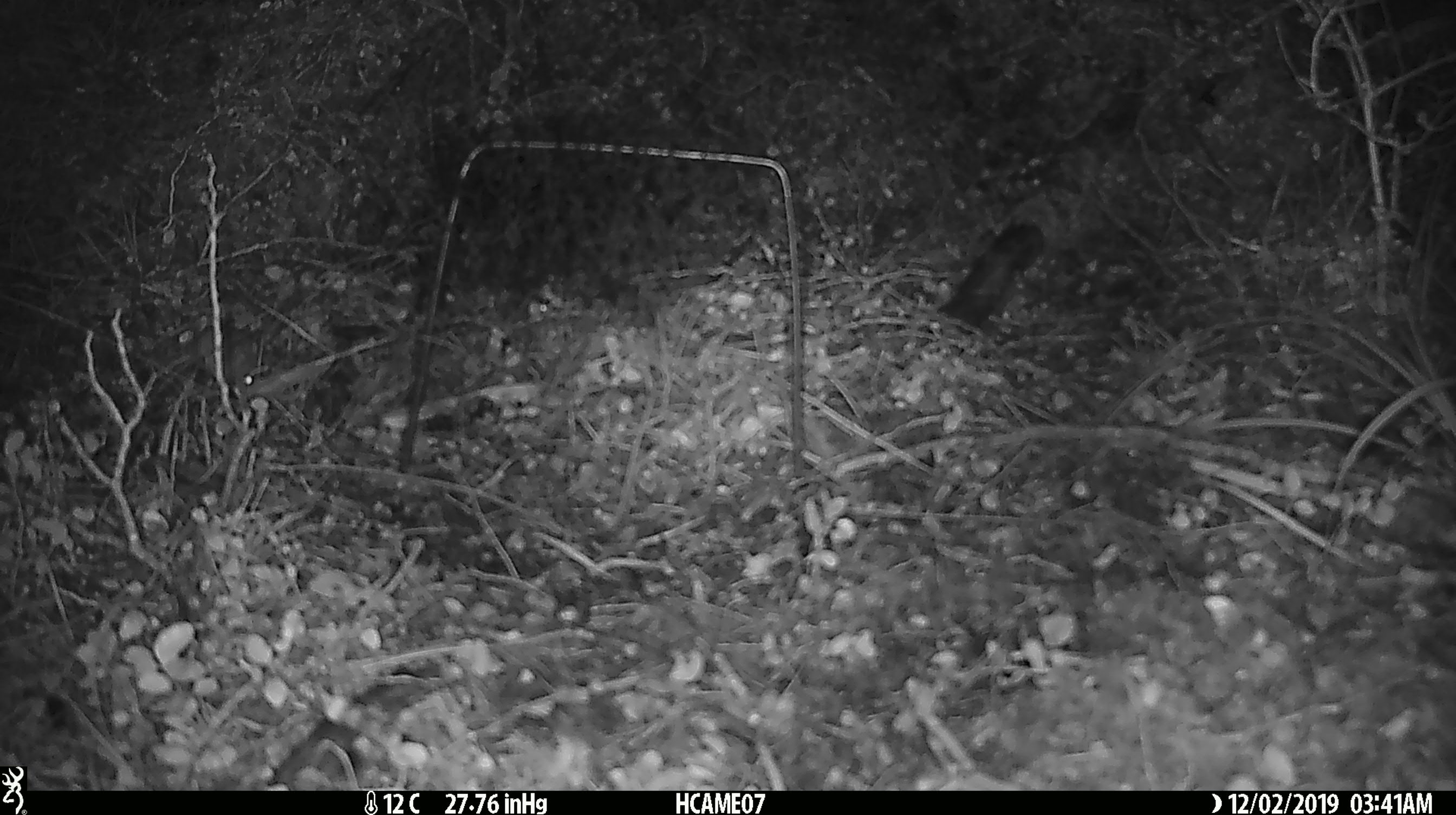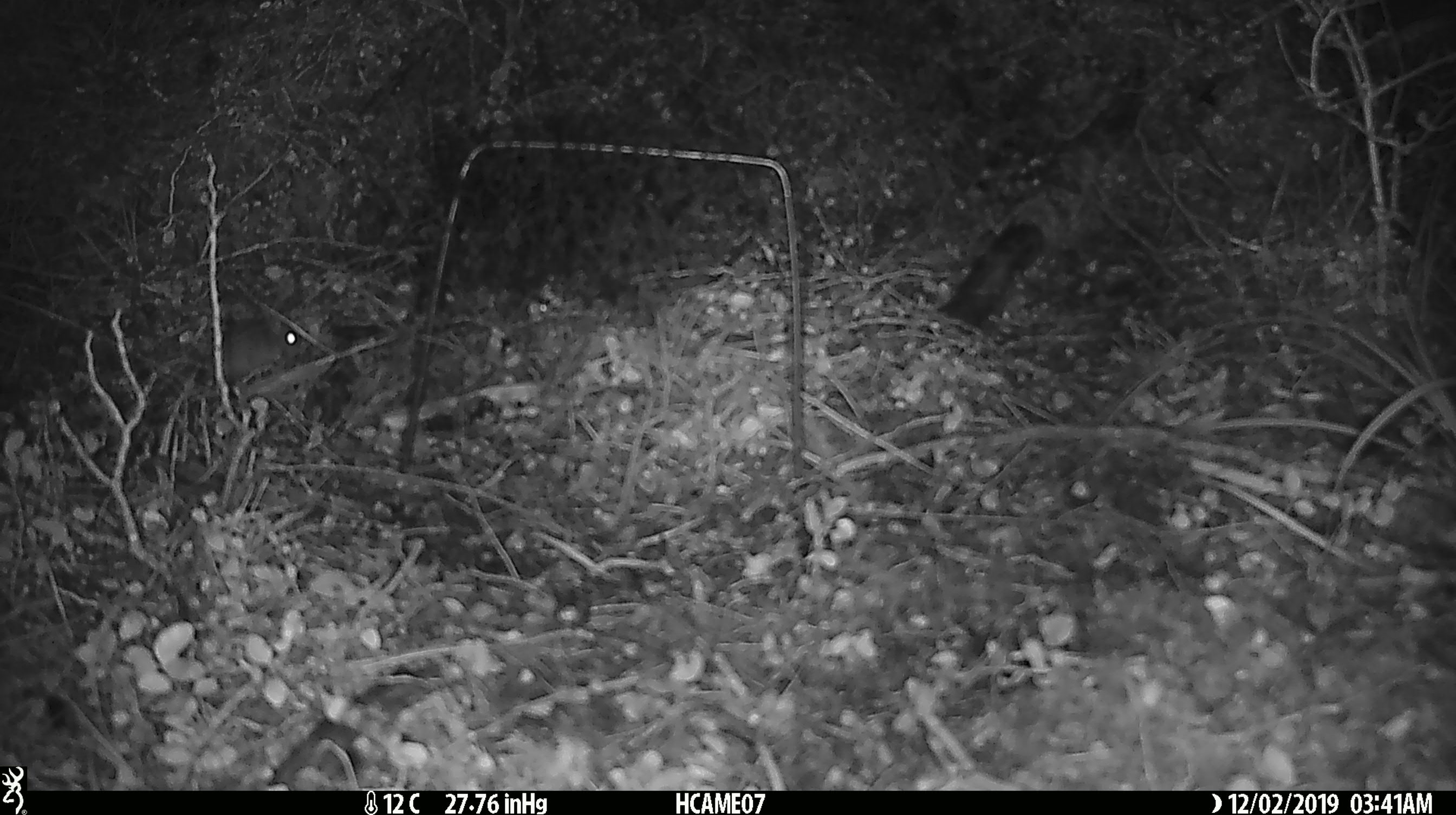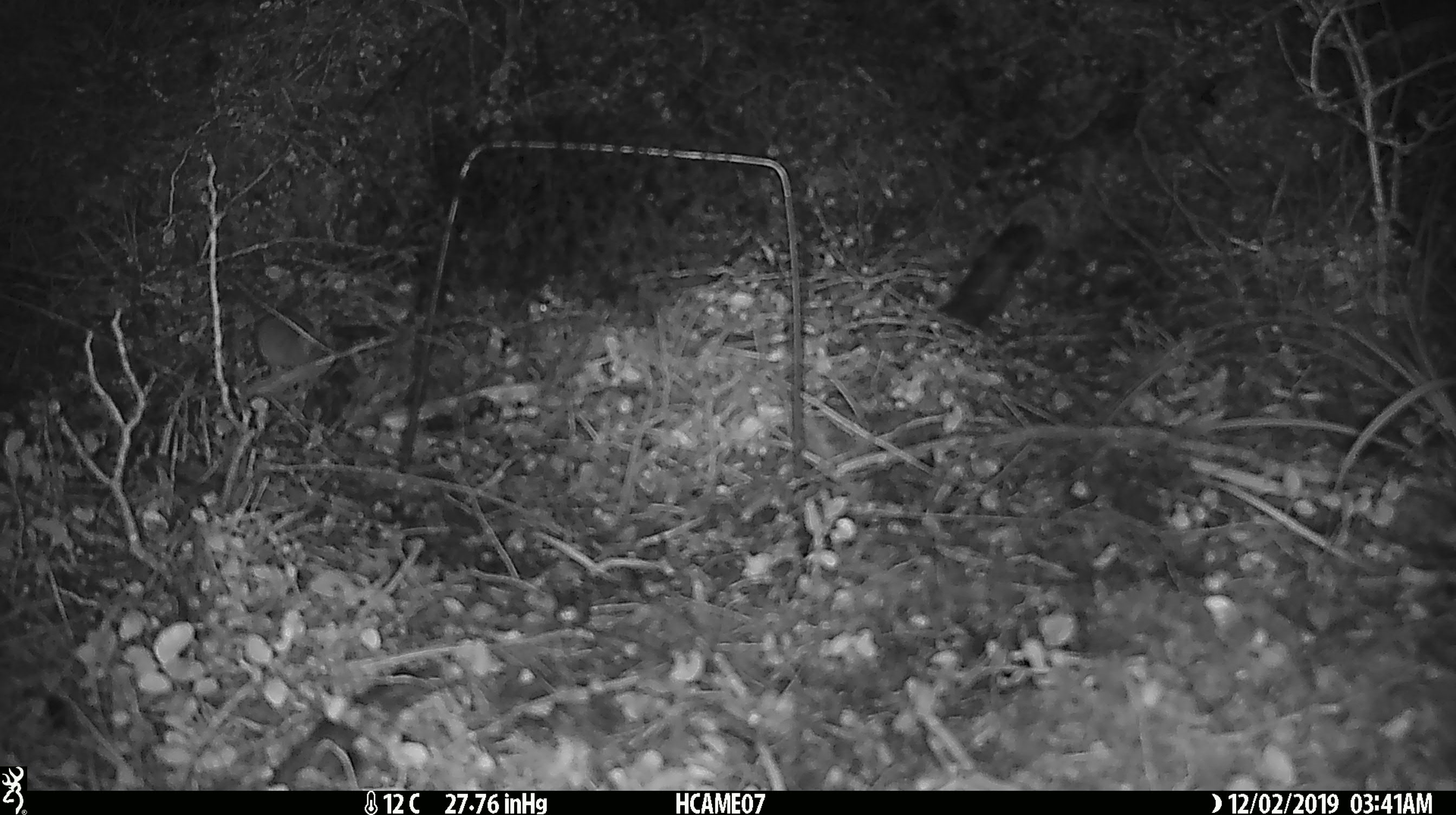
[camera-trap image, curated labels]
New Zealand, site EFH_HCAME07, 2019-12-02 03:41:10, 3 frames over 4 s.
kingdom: Animalia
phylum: Chordata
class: Mammalia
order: Rodentia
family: Muridae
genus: Mus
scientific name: Mus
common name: mouse